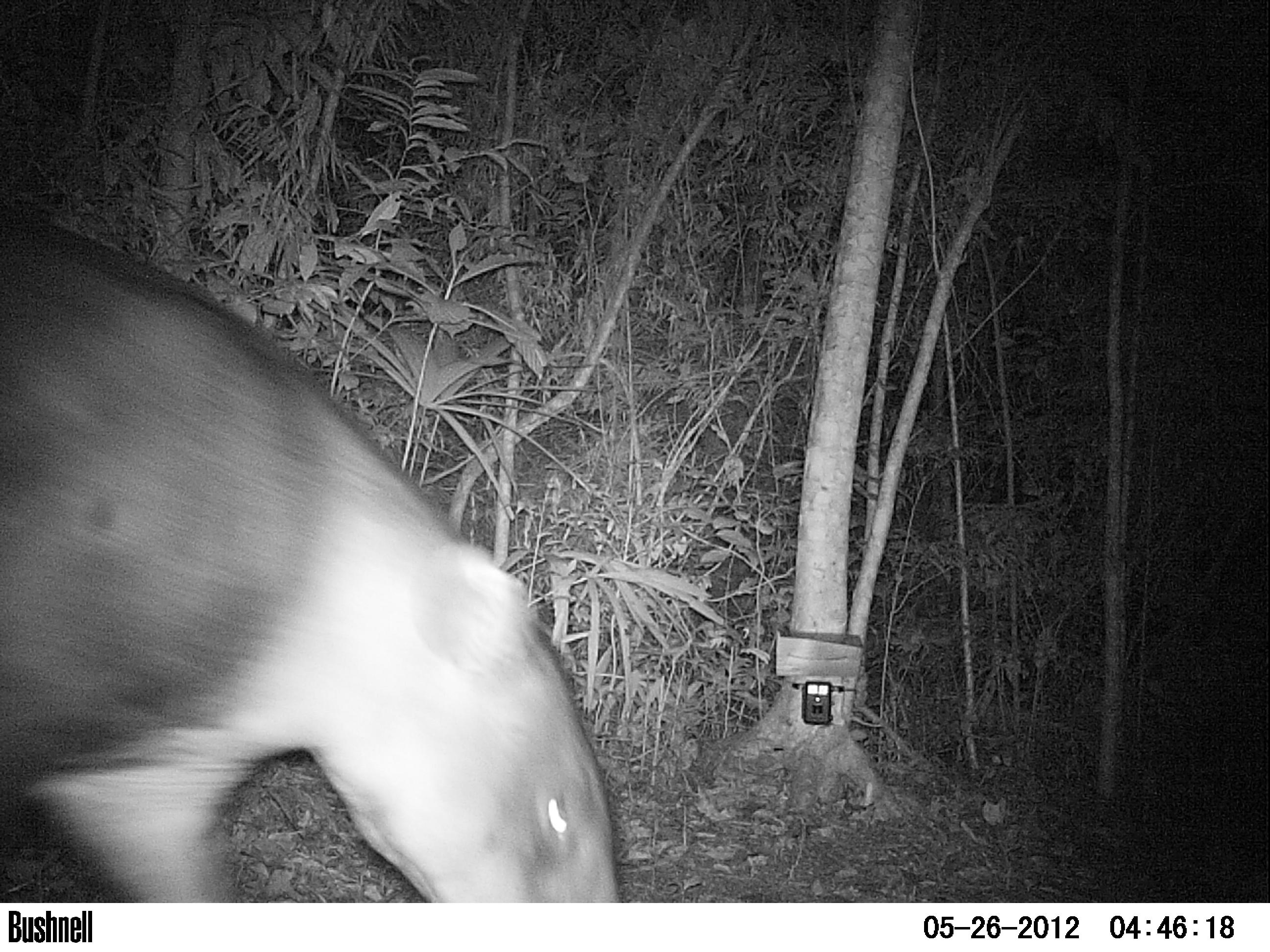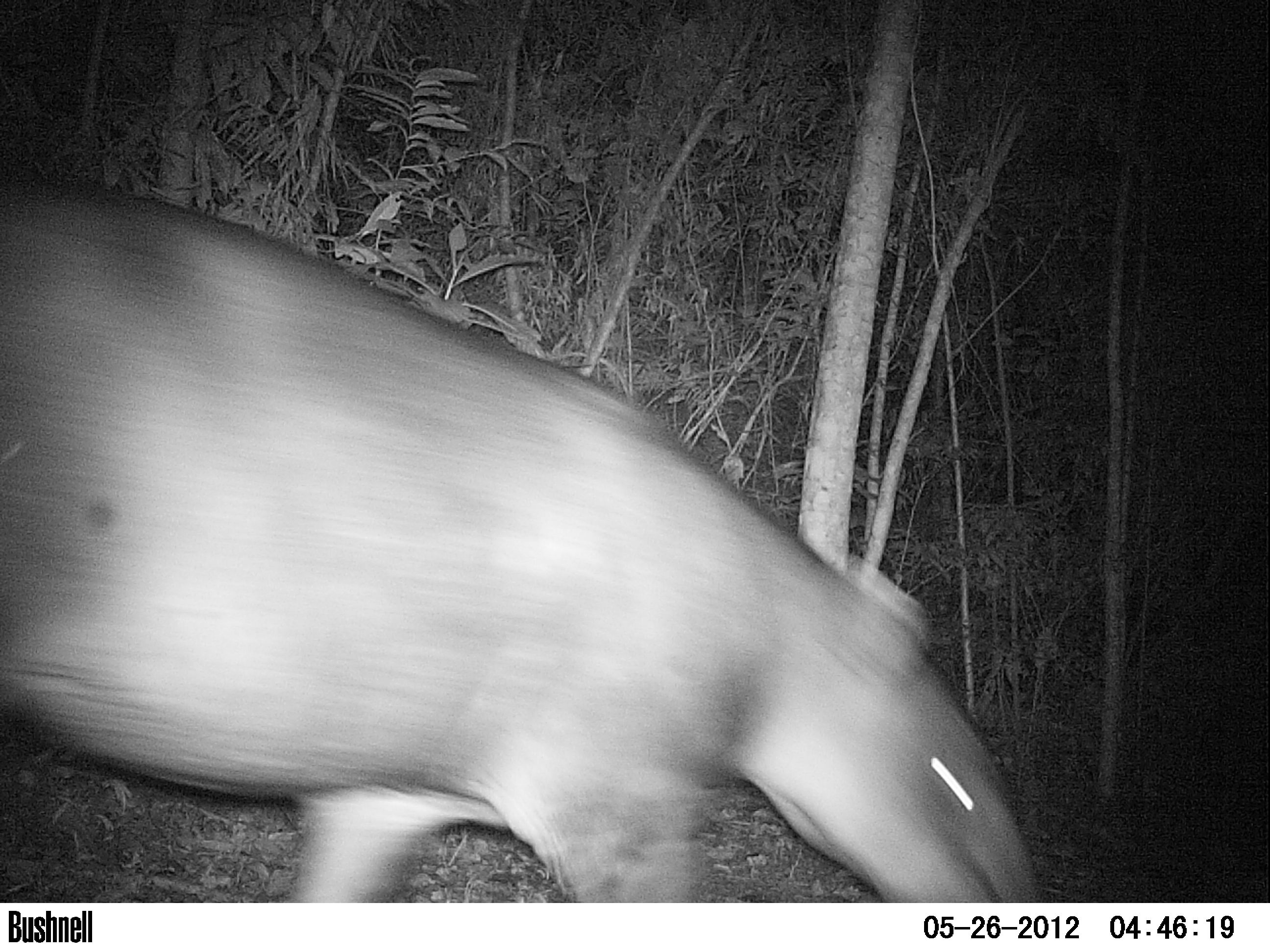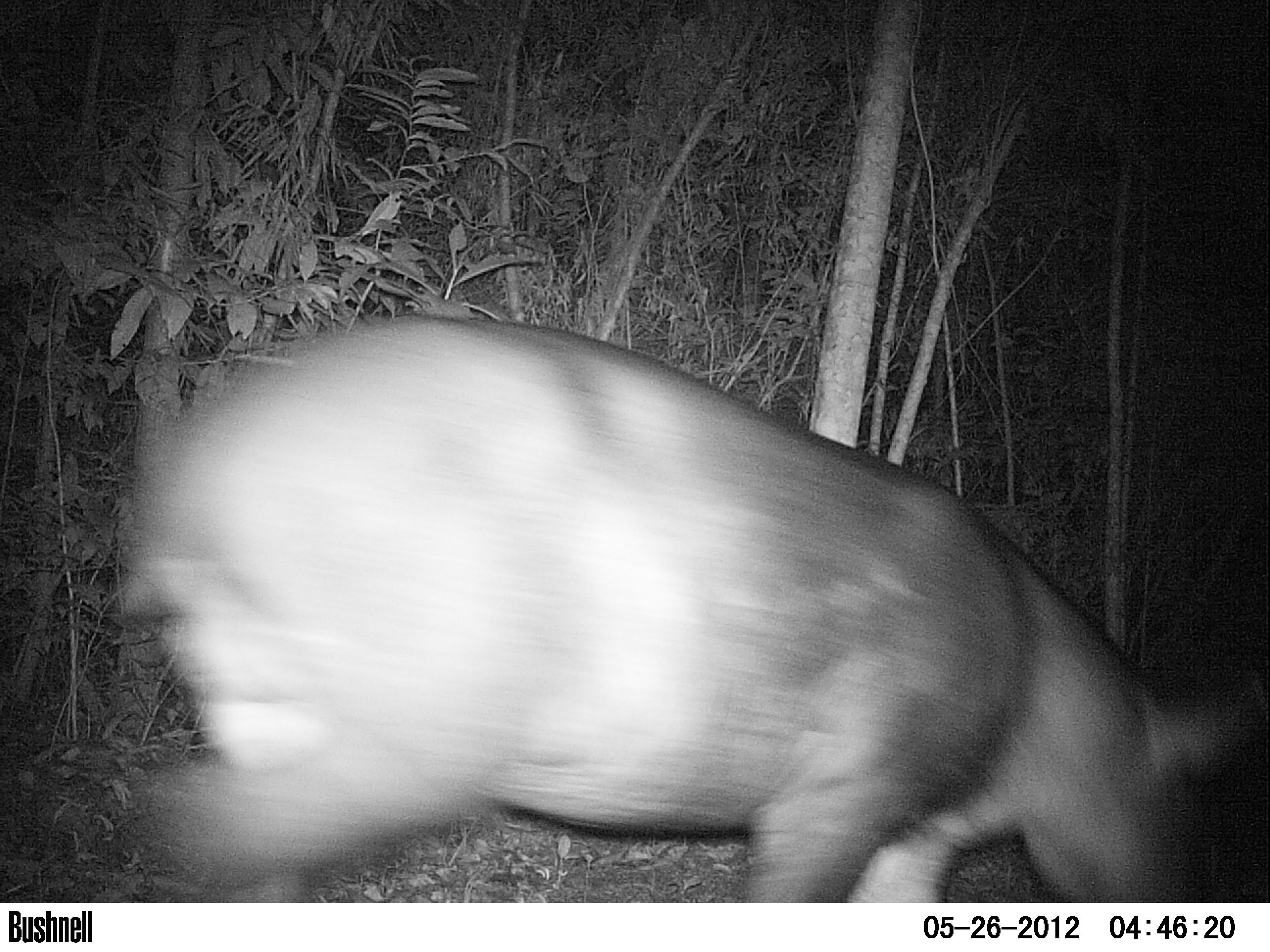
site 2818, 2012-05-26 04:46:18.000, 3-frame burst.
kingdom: Animalia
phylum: Chordata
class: Mammalia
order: Perissodactyla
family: Tapiridae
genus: Tapirus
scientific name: Tapirus bairdii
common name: baird's tapir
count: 1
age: adult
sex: male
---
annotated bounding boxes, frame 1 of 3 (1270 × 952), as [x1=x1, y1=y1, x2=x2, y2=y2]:
tapirus bairdii: [x1=0, y1=200, x2=622, y2=902]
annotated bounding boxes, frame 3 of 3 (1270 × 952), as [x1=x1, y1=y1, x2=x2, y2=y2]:
tapirus bairdii: [x1=117, y1=311, x2=1257, y2=902]